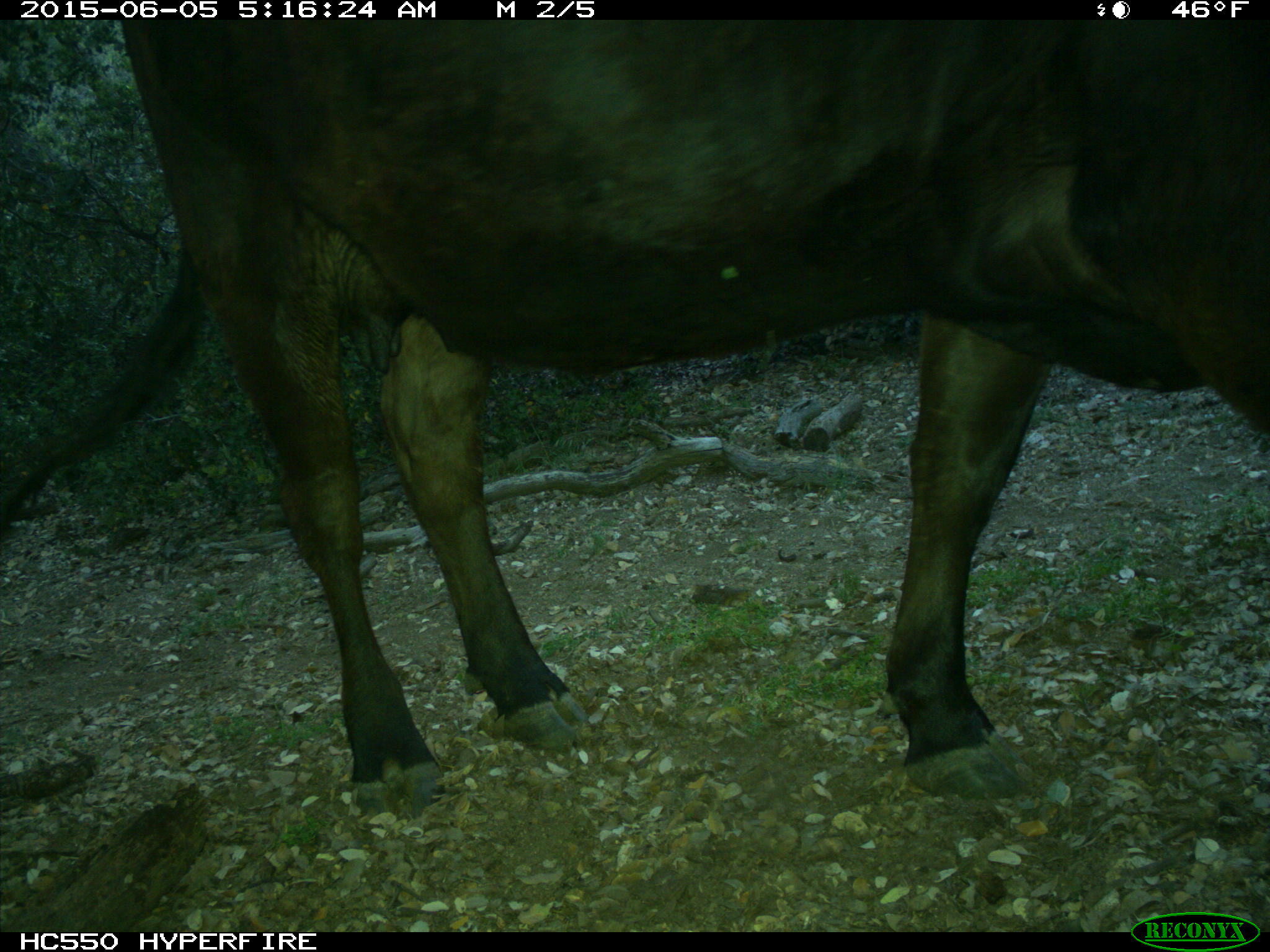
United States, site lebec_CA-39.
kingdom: Animalia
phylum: Chordata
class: Mammalia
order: Artiodactyla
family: Bovidae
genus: Bos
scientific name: Bos taurus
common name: domestic cow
Bos taurus (domestic cow).